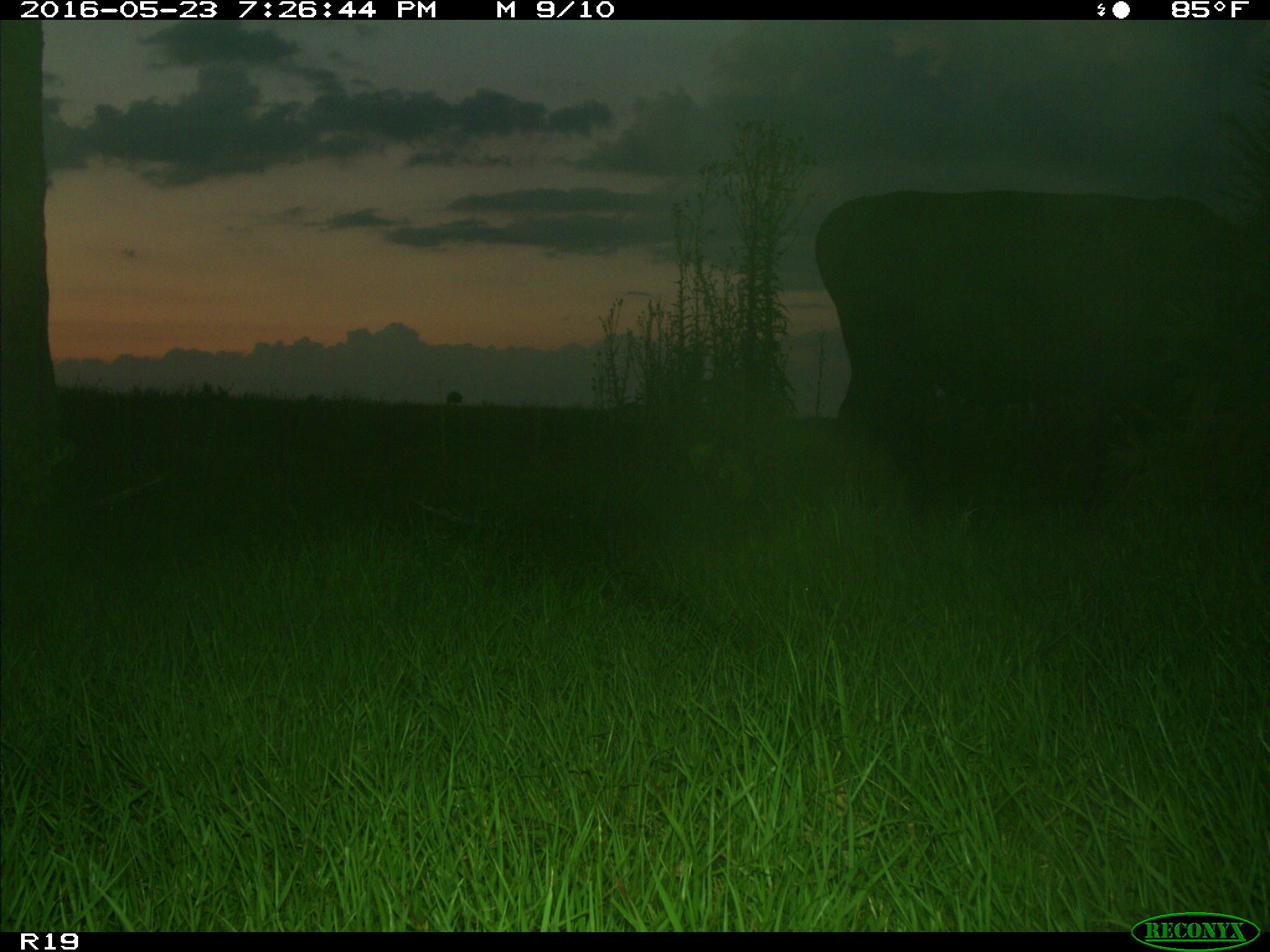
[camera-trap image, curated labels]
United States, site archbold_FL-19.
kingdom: Animalia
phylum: Chordata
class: Mammalia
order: Artiodactyla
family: Bovidae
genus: Bos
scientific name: Bos taurus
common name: domestic cow